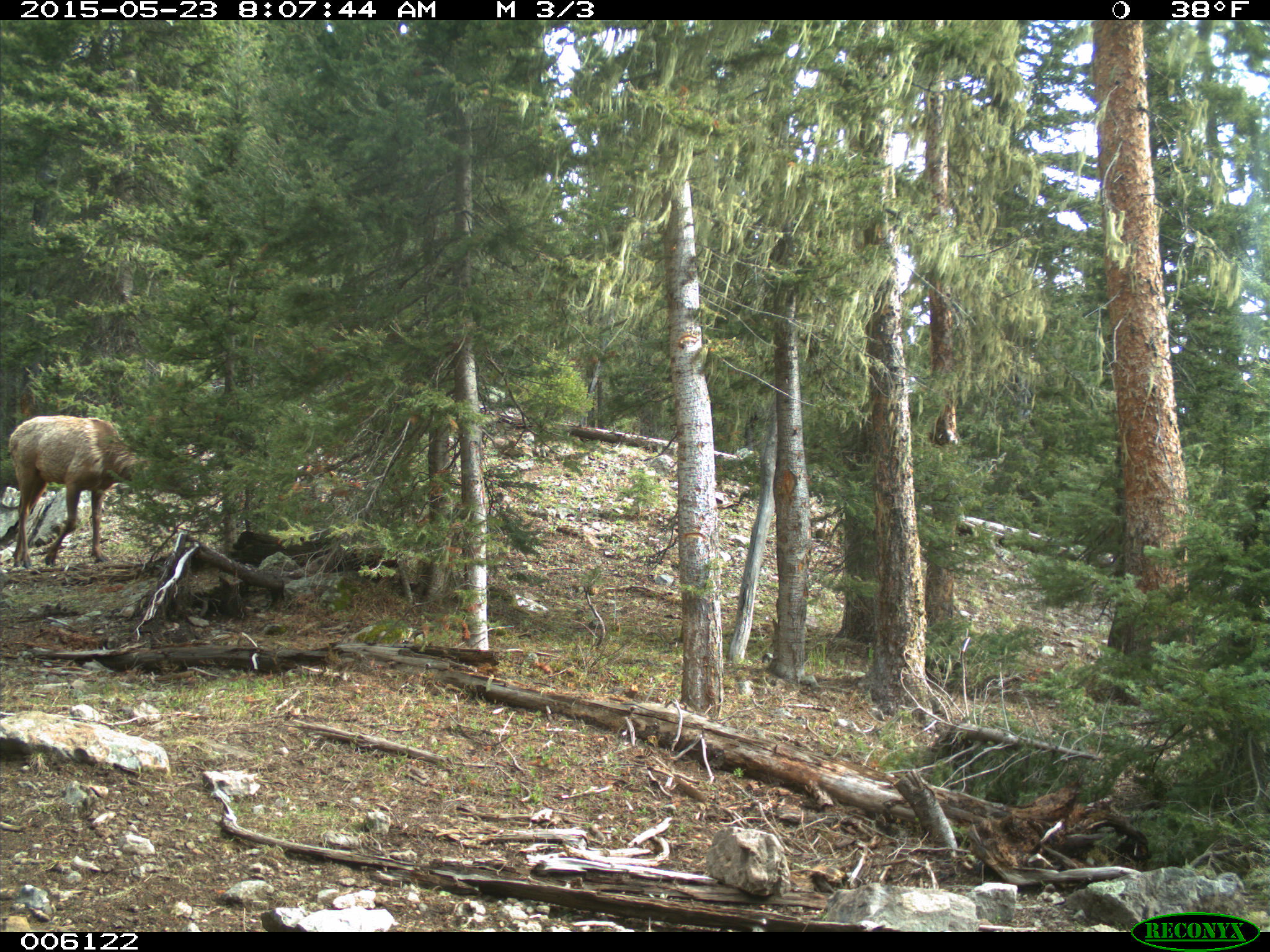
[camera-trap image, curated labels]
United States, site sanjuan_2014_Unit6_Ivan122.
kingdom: Animalia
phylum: Chordata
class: Mammalia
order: Artiodactyla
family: Cervidae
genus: Cervus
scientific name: Cervus elaphus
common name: red deer